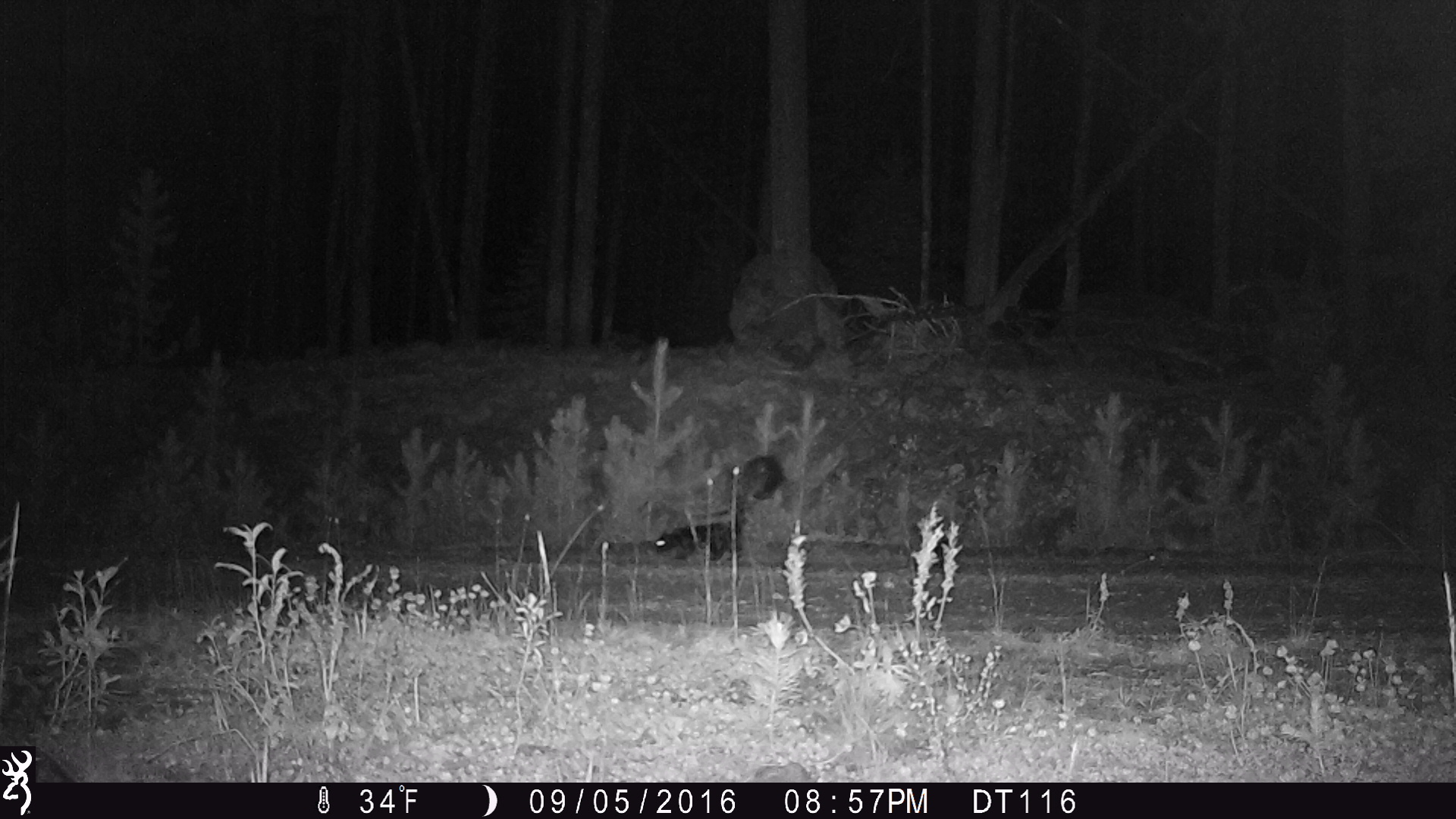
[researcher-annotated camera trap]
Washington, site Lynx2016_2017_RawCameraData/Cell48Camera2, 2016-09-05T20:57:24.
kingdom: Animalia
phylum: Chordata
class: Mammalia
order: Carnivora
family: Mephitidae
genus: Mephitis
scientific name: Mephitis mephitis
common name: striped skunk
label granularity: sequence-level